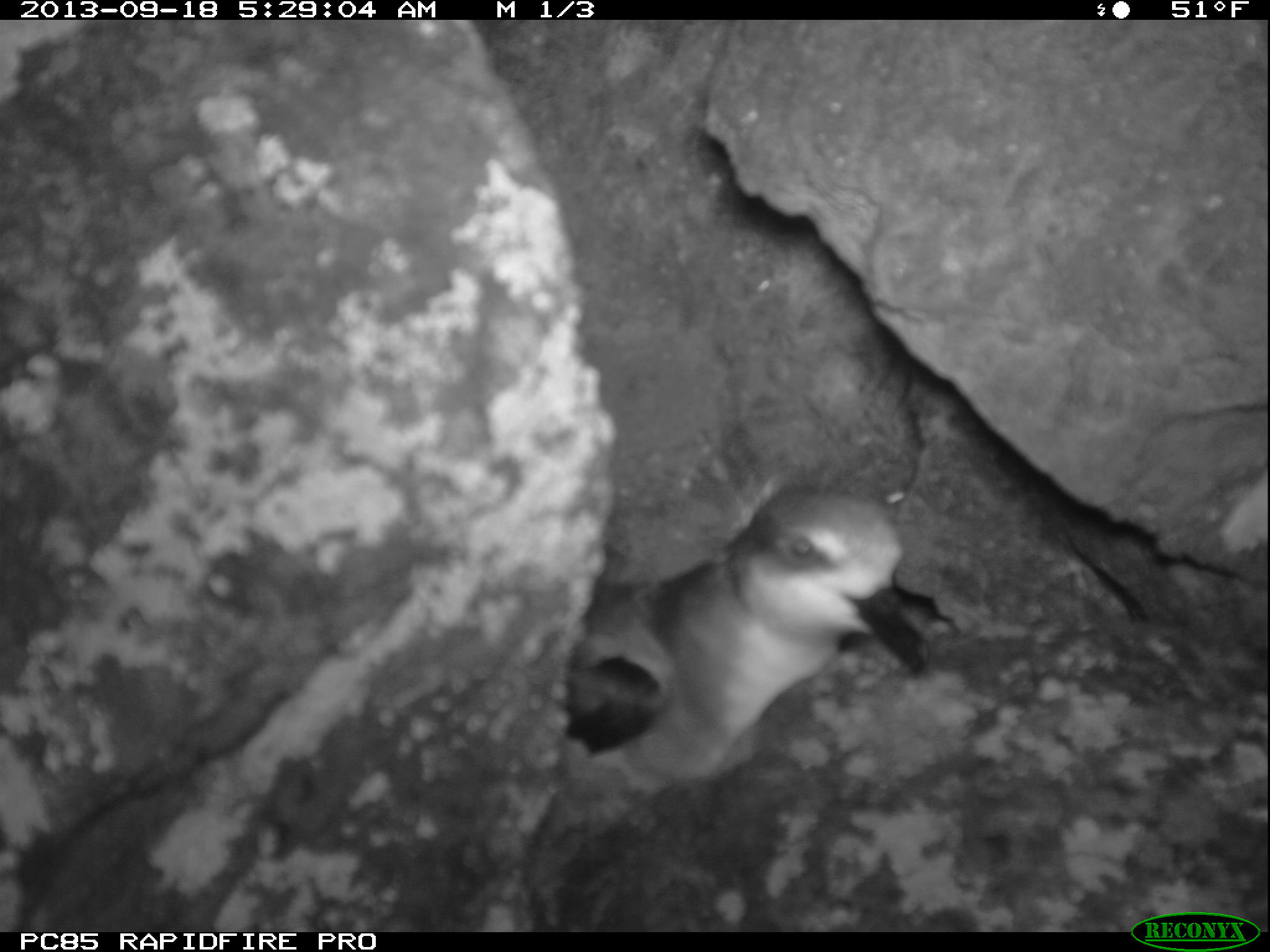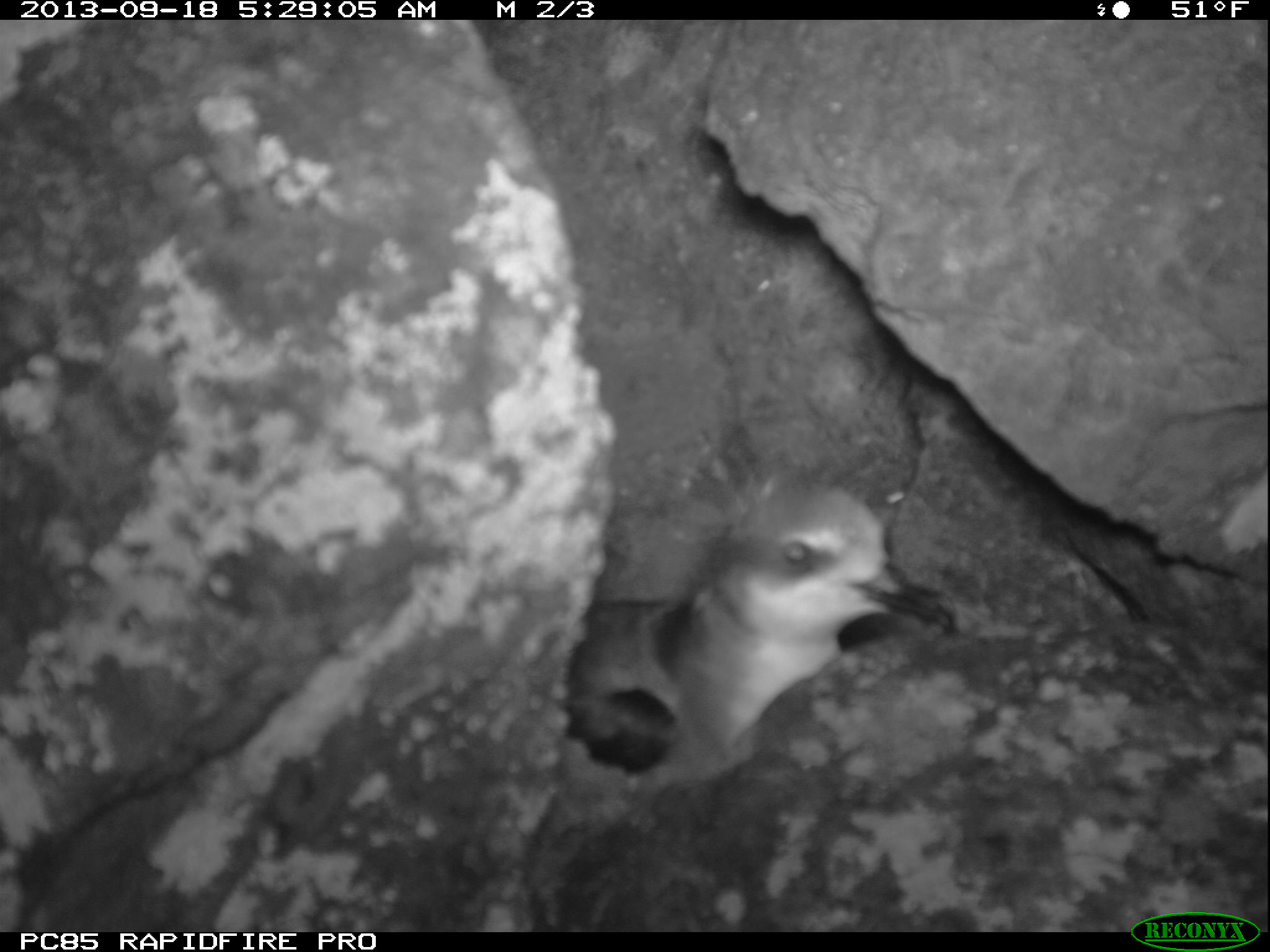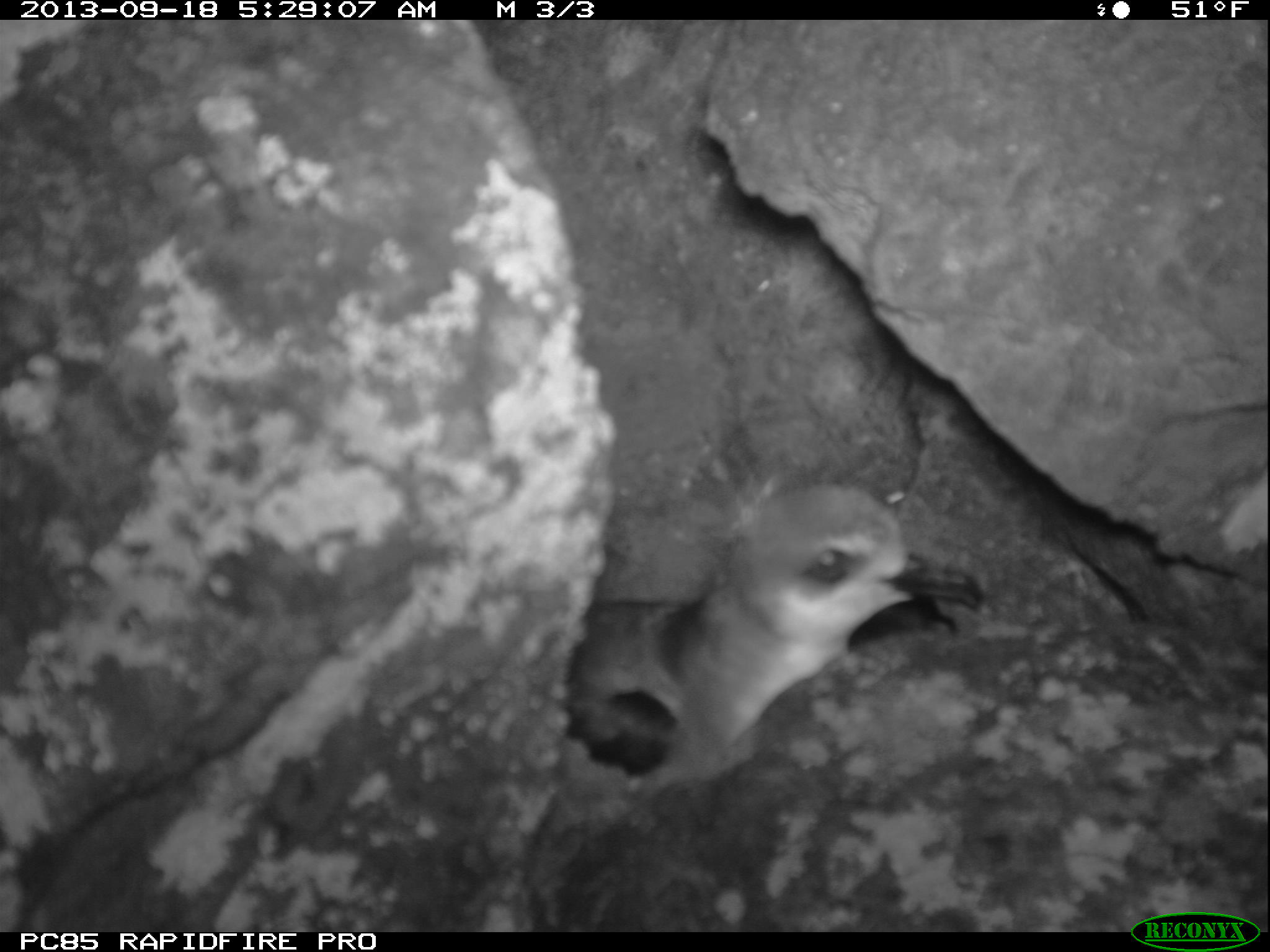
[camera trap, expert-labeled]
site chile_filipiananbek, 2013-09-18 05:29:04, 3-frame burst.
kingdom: Animalia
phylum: Chordata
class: Aves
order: Procellariiformes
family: Procellariidae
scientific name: Procellariidae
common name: petrel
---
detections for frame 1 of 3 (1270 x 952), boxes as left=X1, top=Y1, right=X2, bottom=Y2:
petrel: left=558, top=469, right=944, bottom=787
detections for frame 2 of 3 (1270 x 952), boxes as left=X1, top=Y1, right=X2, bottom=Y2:
petrel: left=556, top=444, right=956, bottom=782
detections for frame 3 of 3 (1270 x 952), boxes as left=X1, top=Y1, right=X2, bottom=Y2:
petrel: left=561, top=430, right=971, bottom=791